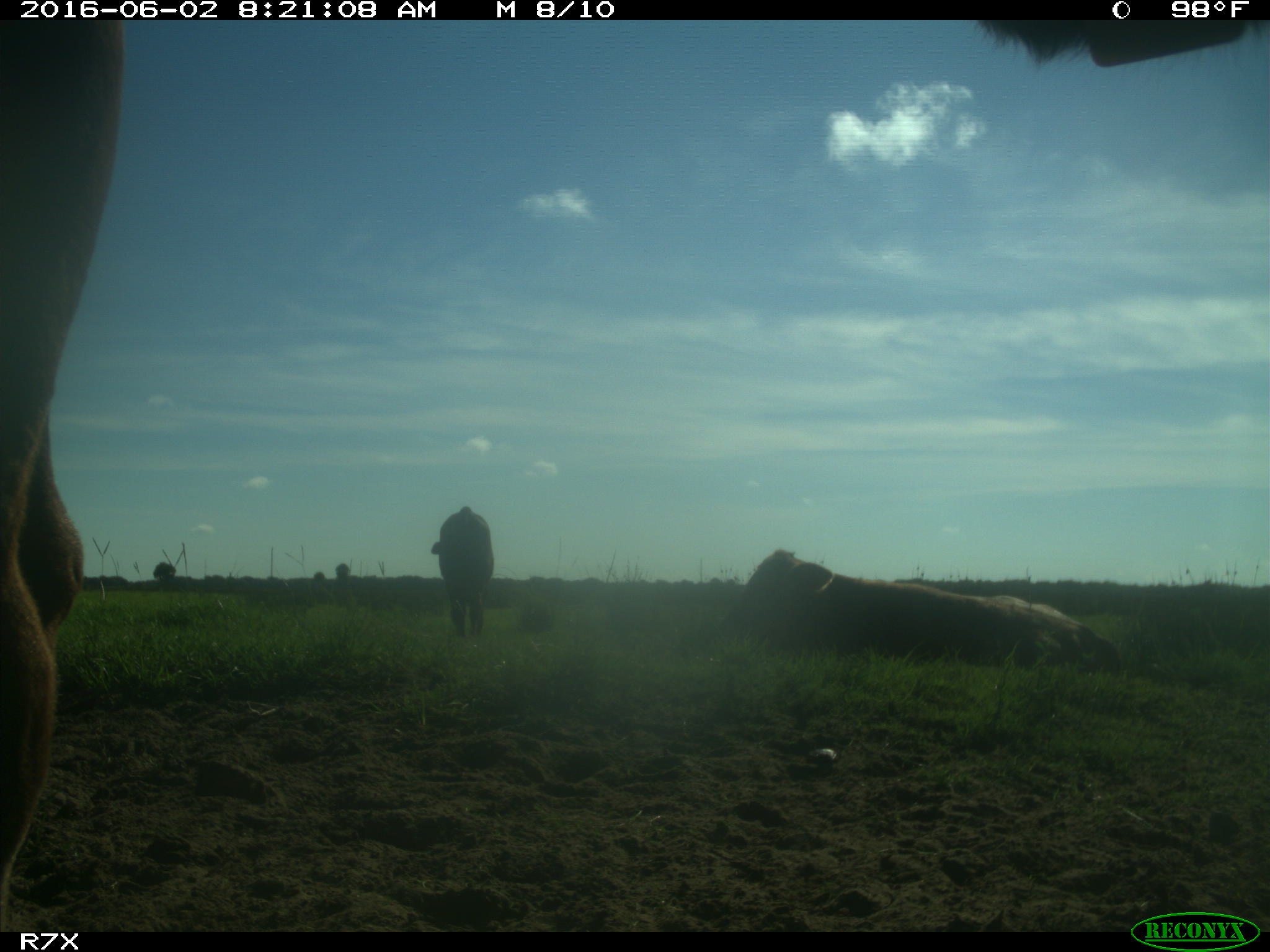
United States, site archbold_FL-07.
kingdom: Animalia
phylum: Chordata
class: Mammalia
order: Artiodactyla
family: Bovidae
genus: Bos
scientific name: Bos taurus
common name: domestic cow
Bos taurus (domestic cow).